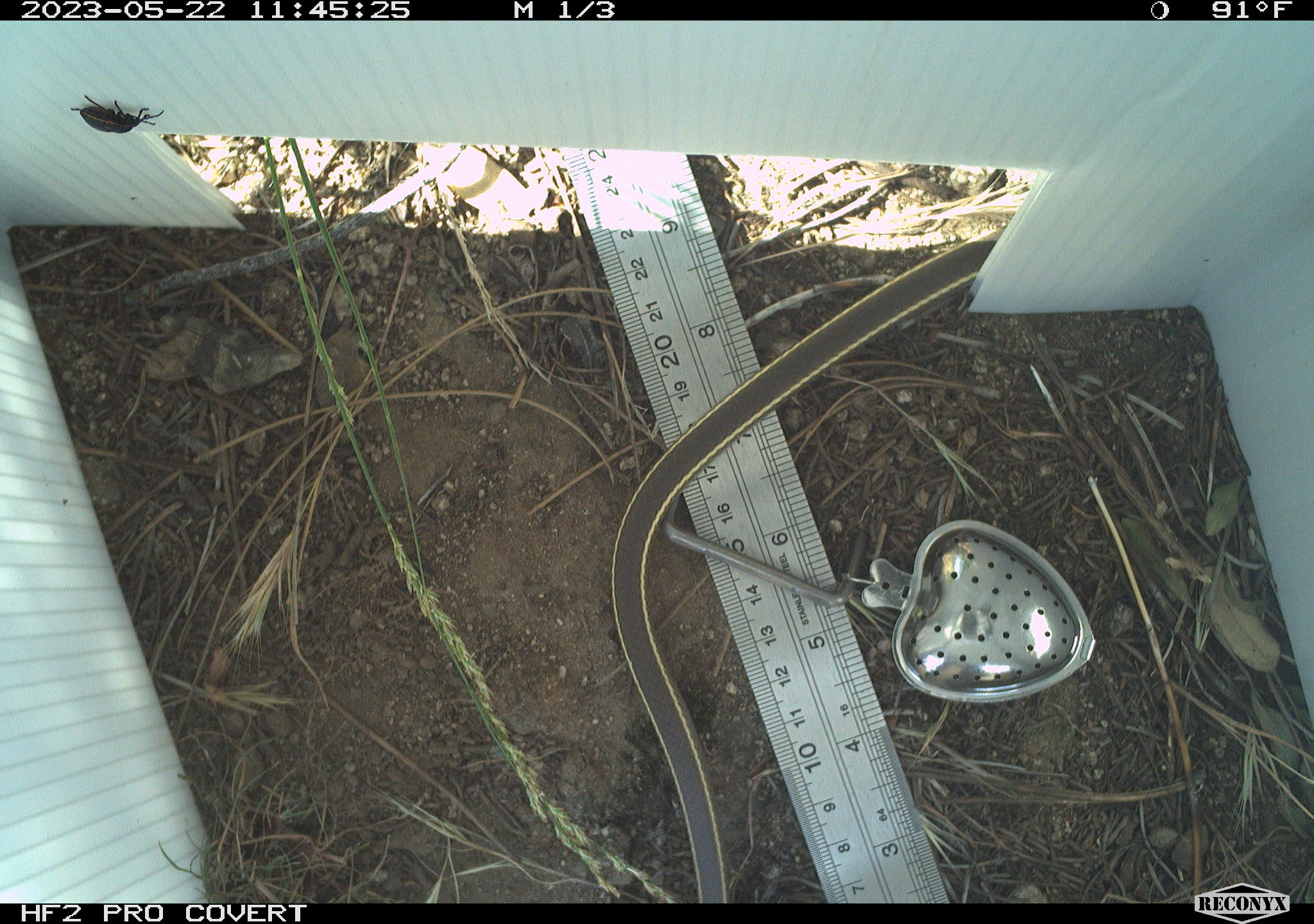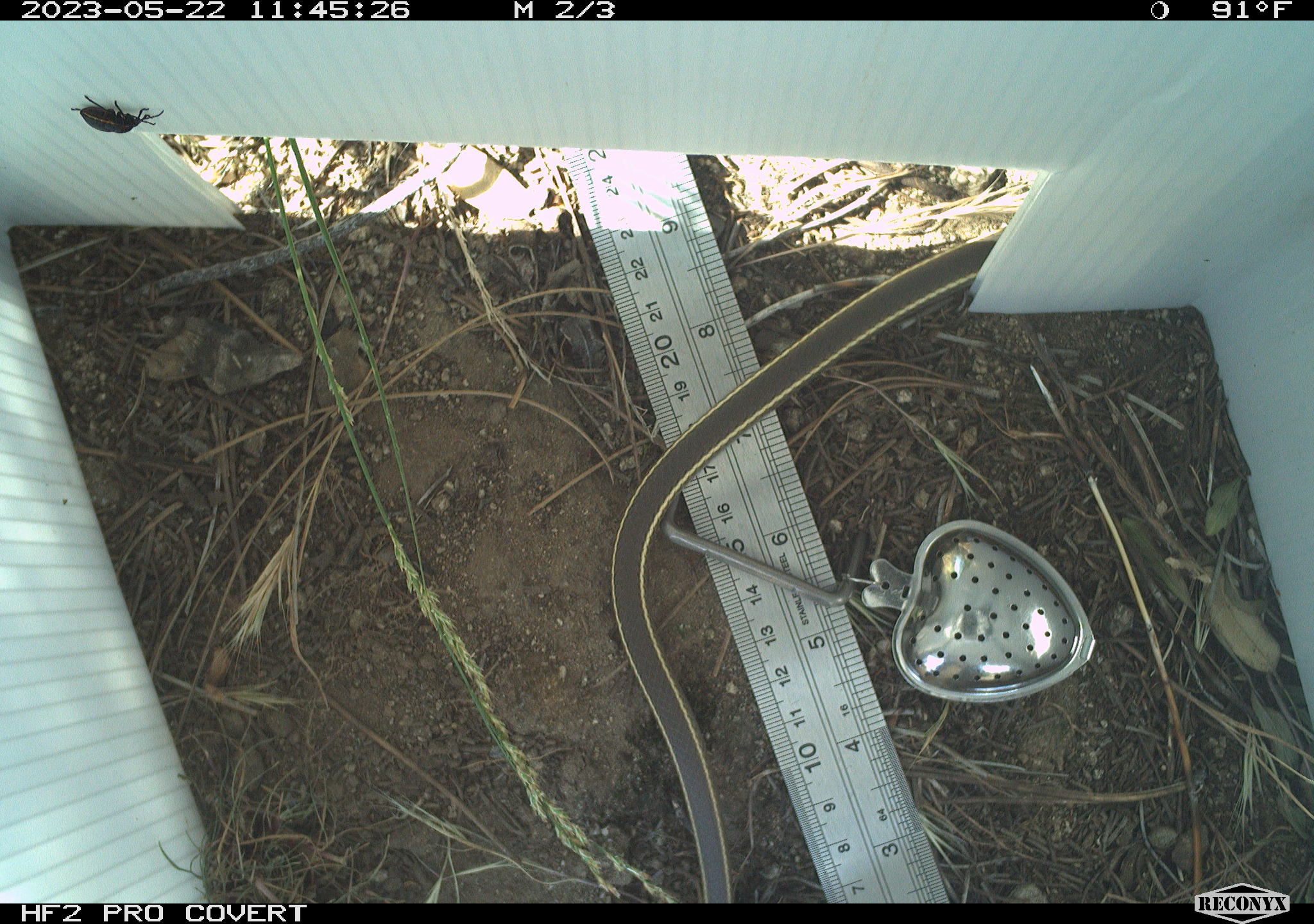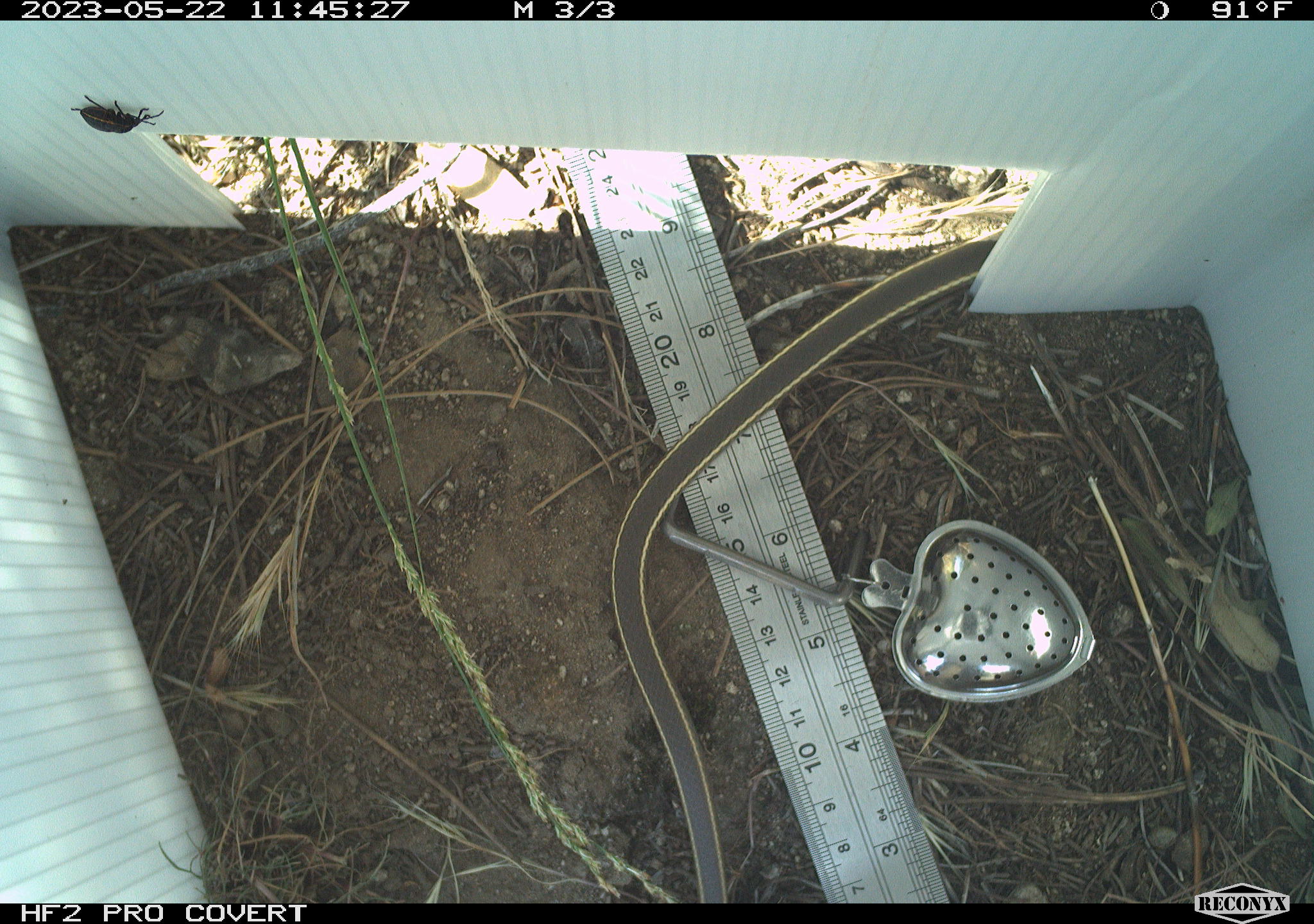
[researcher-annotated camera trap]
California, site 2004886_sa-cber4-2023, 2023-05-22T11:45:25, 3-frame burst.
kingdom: Animalia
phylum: Chordata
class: Reptilia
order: Squamata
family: Colubridae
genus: Coluber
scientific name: Coluber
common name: north american racers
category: coluber species